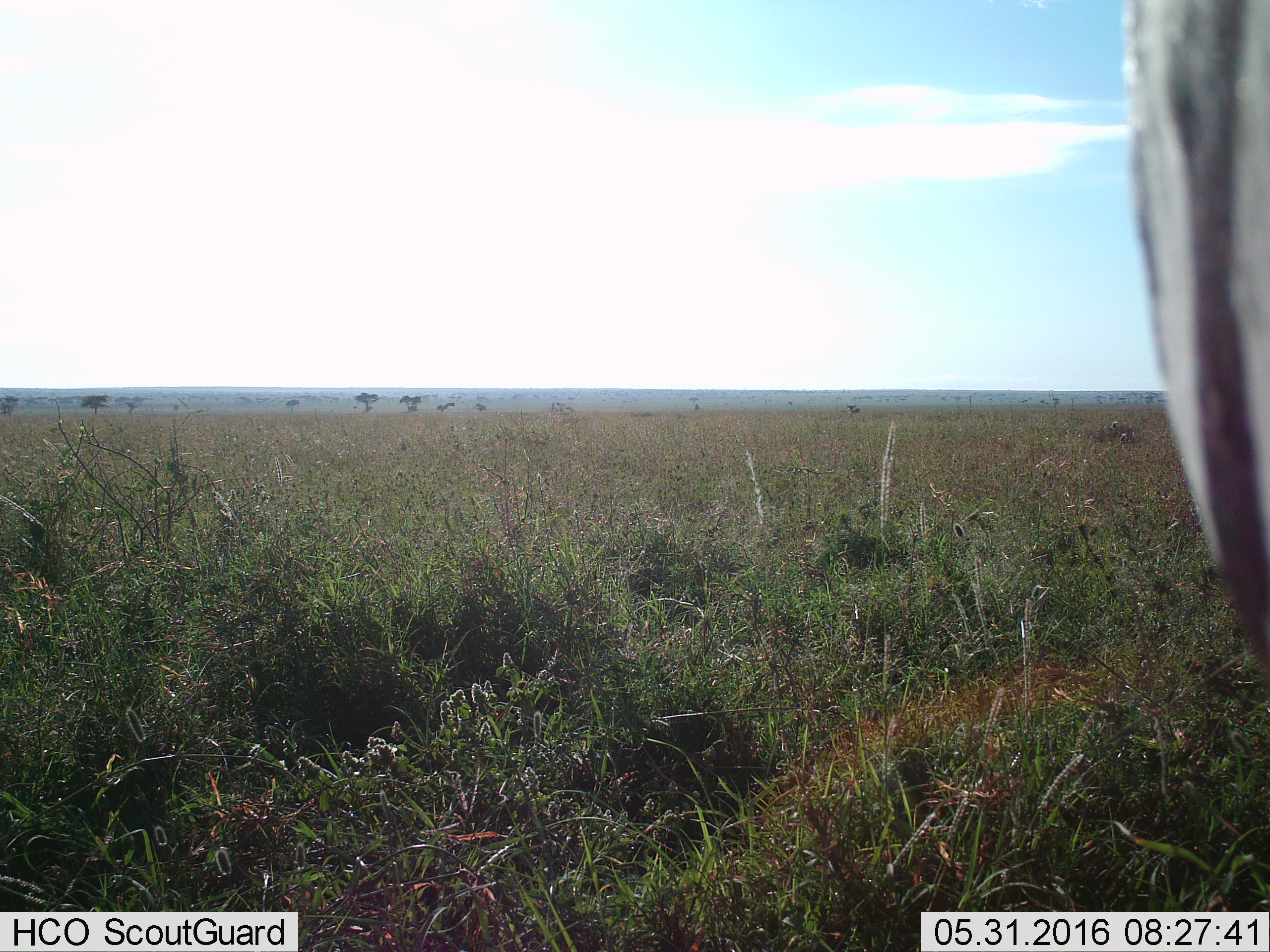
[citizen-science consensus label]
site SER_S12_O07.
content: unidentified animal